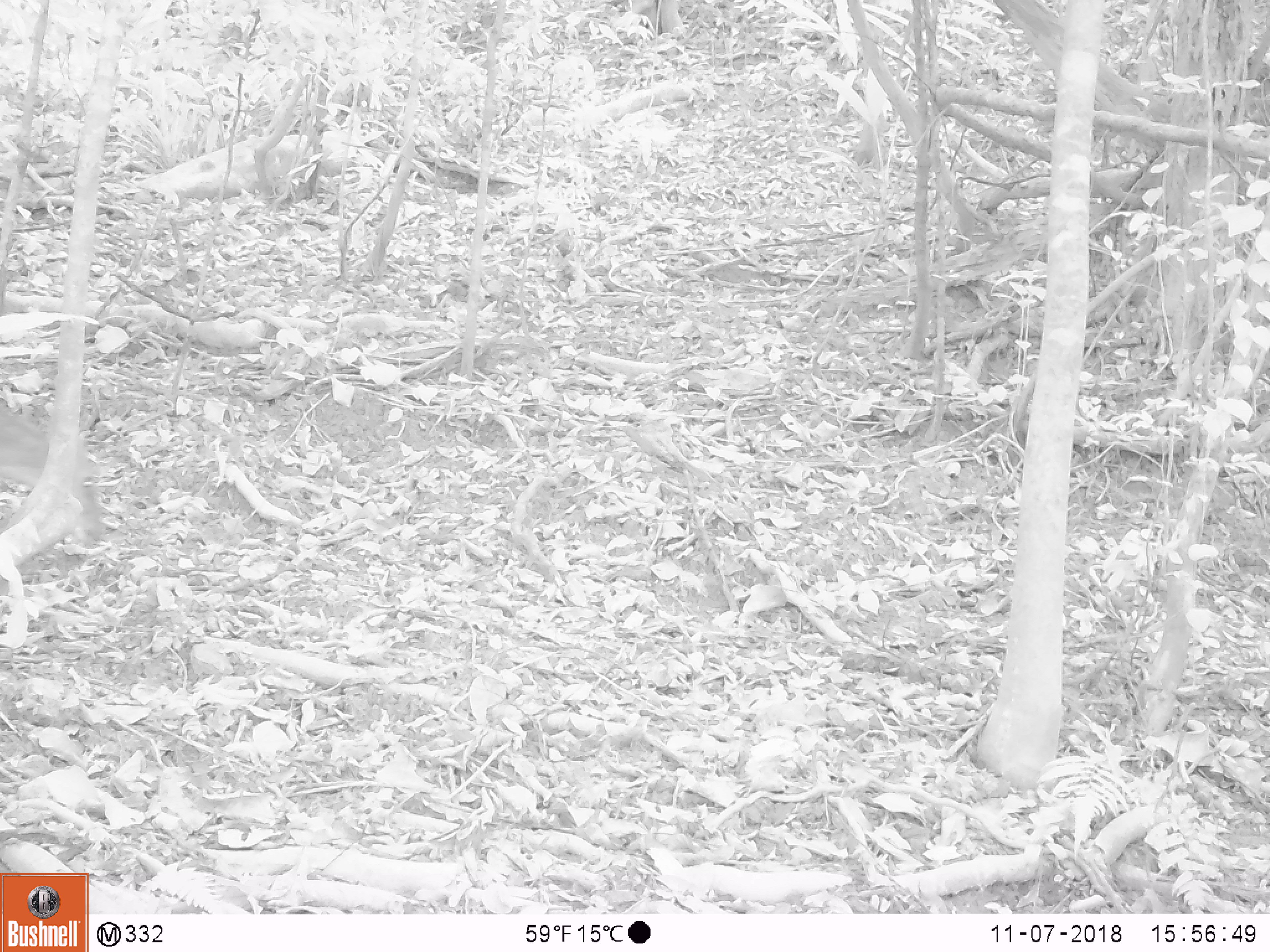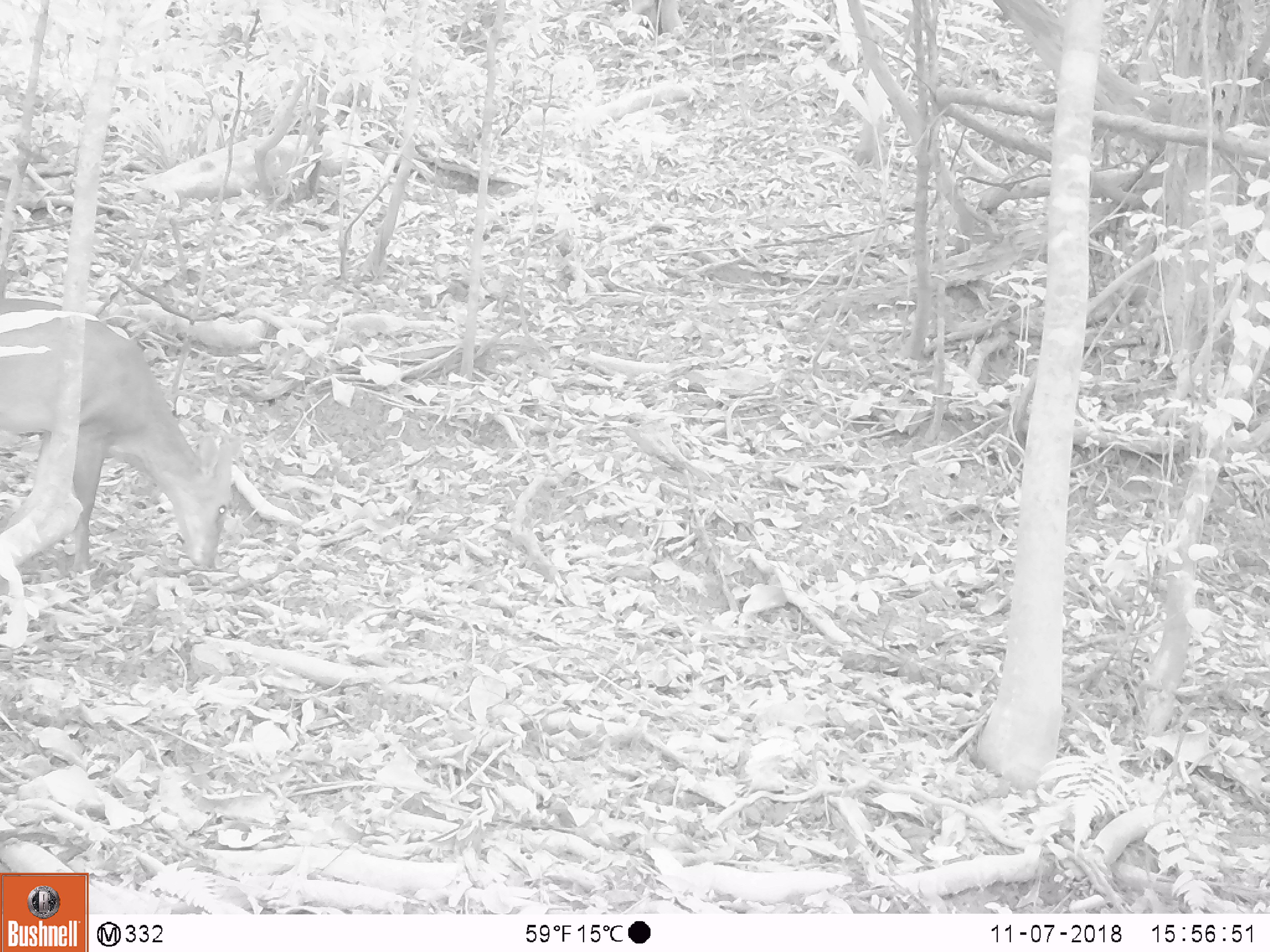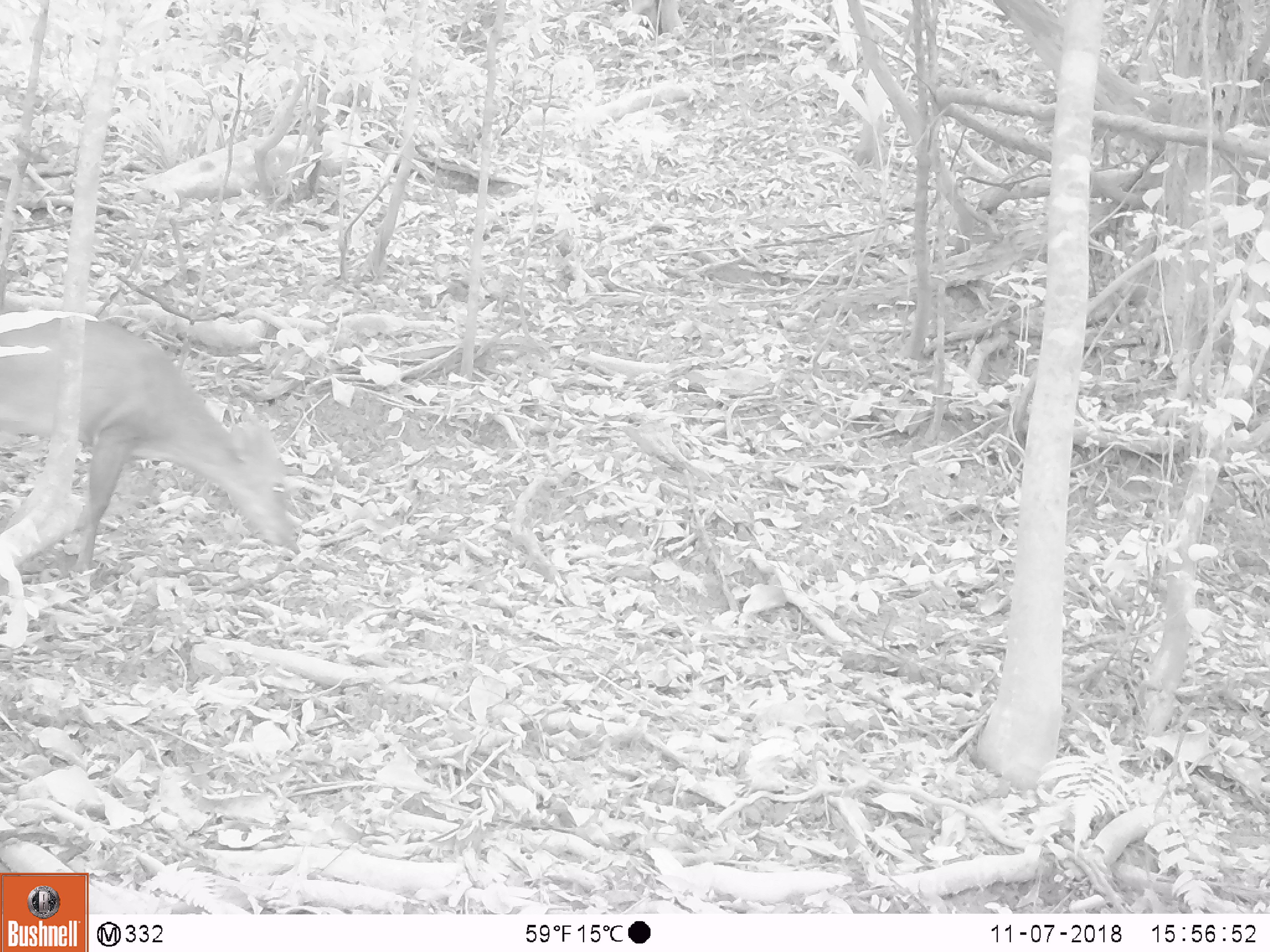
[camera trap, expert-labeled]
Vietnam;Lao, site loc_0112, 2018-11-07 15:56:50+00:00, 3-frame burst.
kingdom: Animalia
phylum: Chordata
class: Mammalia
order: Artiodactyla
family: Cervidae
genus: Muntiacus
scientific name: Muntiacus vuquangensis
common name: large-antlered muntjac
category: large antlered muntjac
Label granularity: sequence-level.